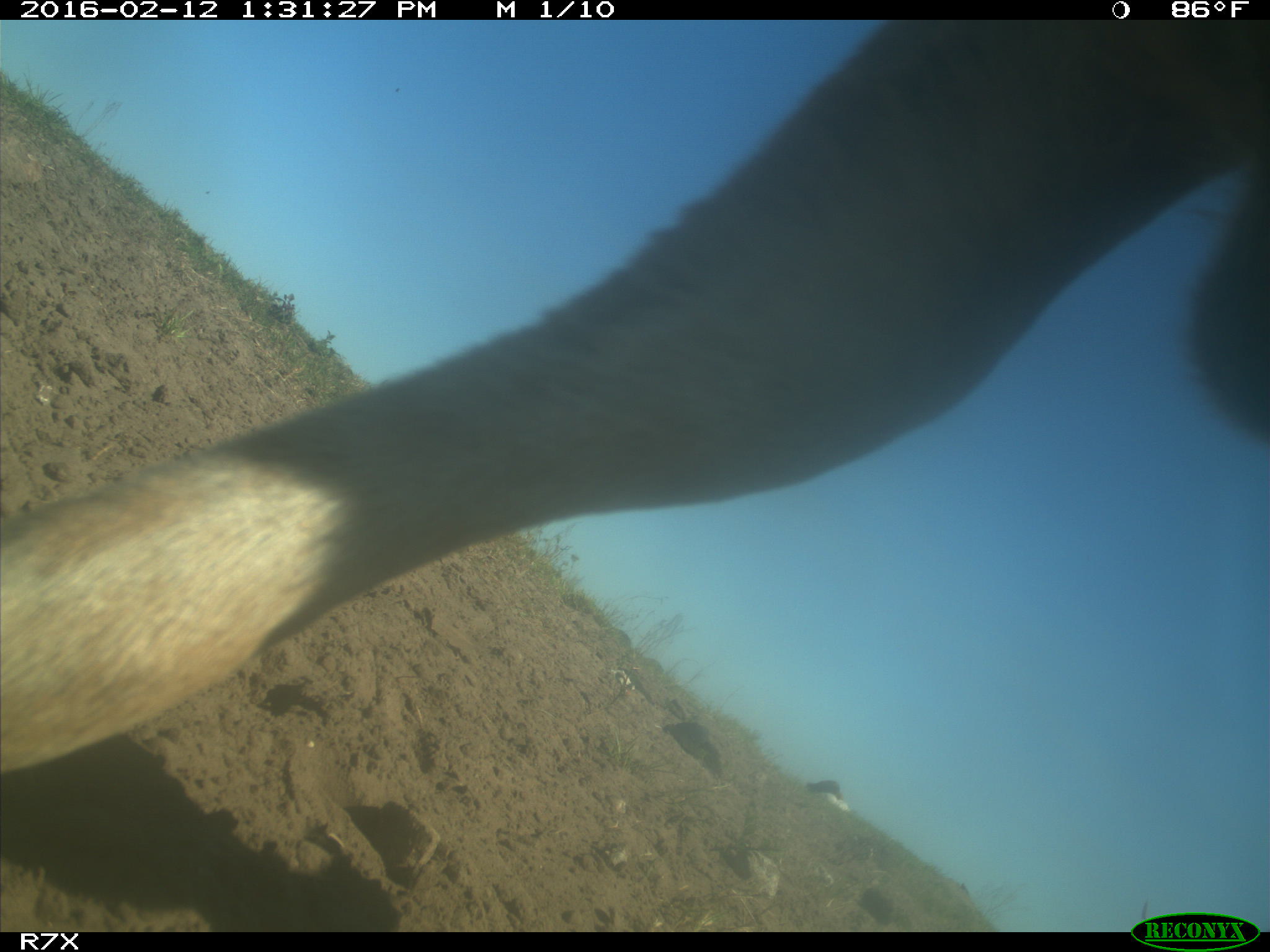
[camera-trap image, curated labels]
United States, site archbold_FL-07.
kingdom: Animalia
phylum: Chordata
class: Mammalia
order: Artiodactyla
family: Bovidae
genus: Bos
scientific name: Bos taurus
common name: domestic cow